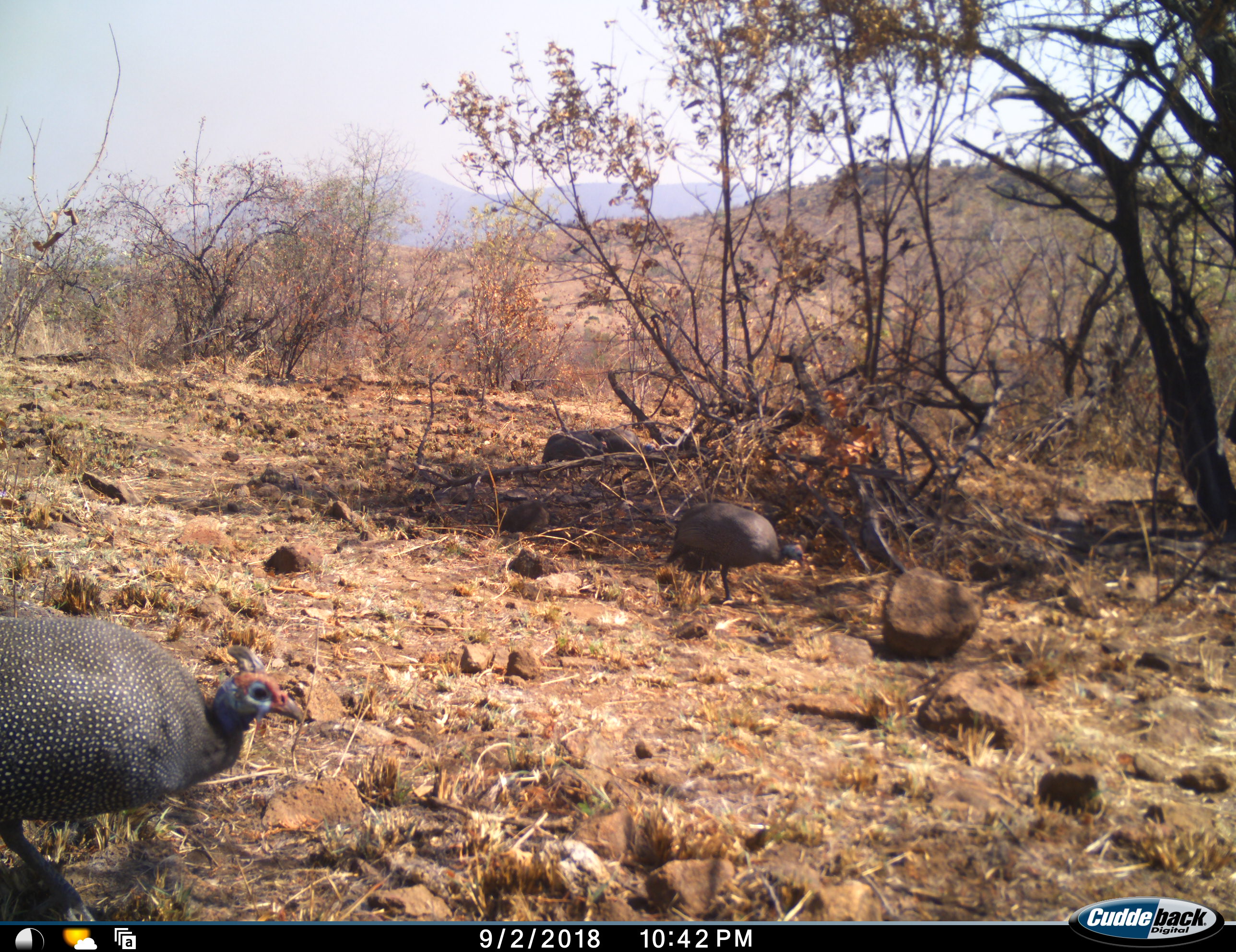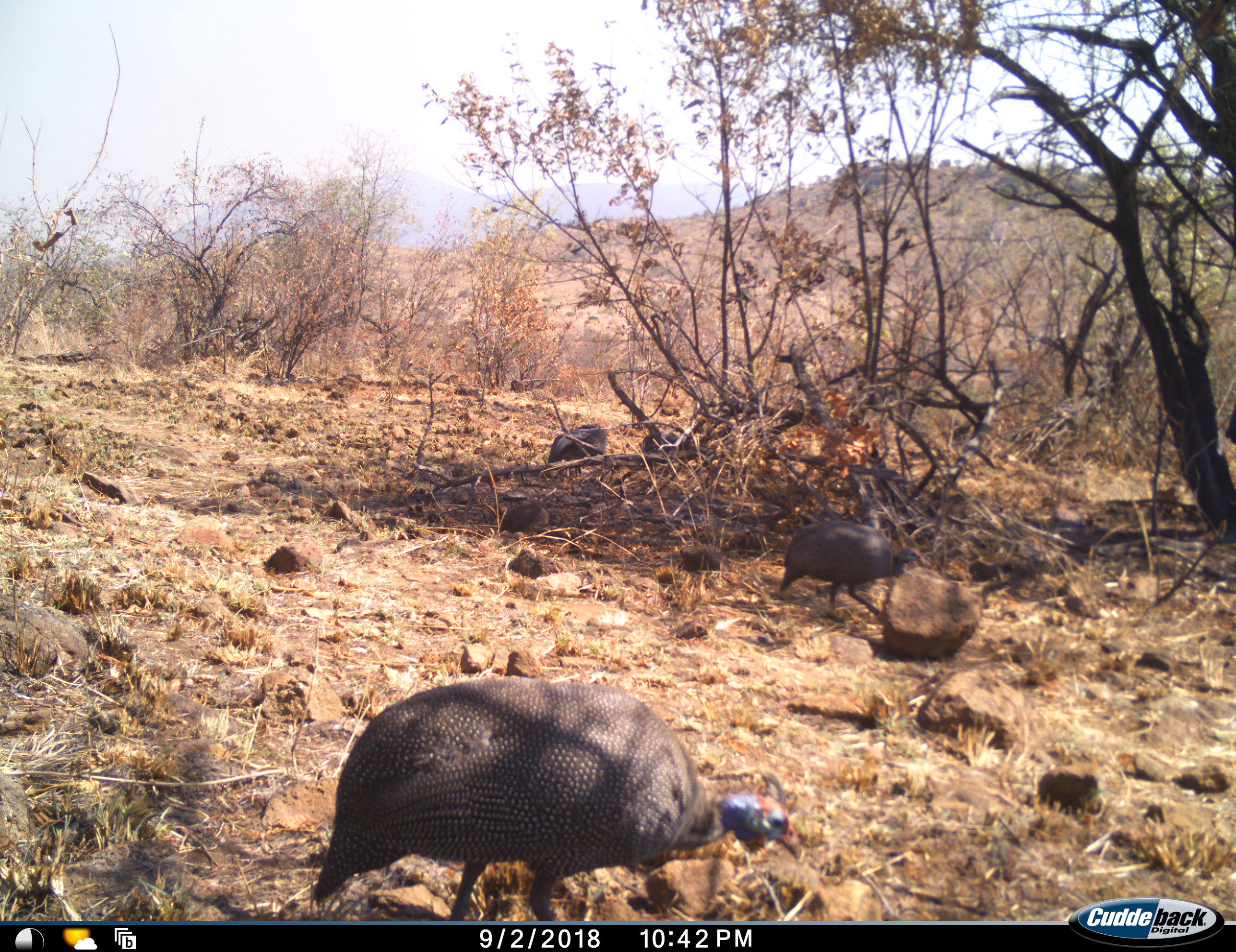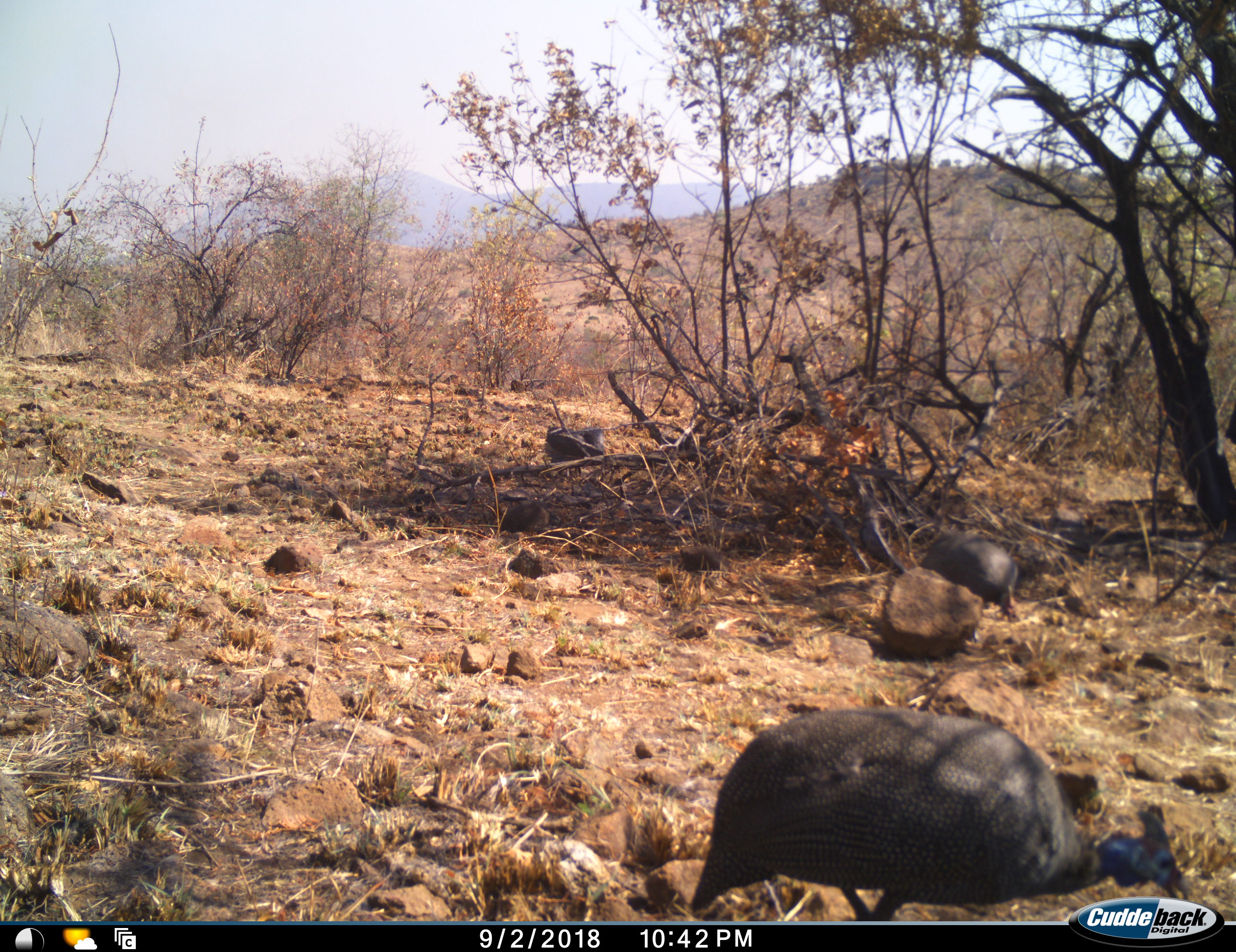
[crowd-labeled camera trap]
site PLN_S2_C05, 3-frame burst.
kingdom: Animalia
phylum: Chordata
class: Aves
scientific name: Aves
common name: bird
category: birdother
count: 4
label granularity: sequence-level